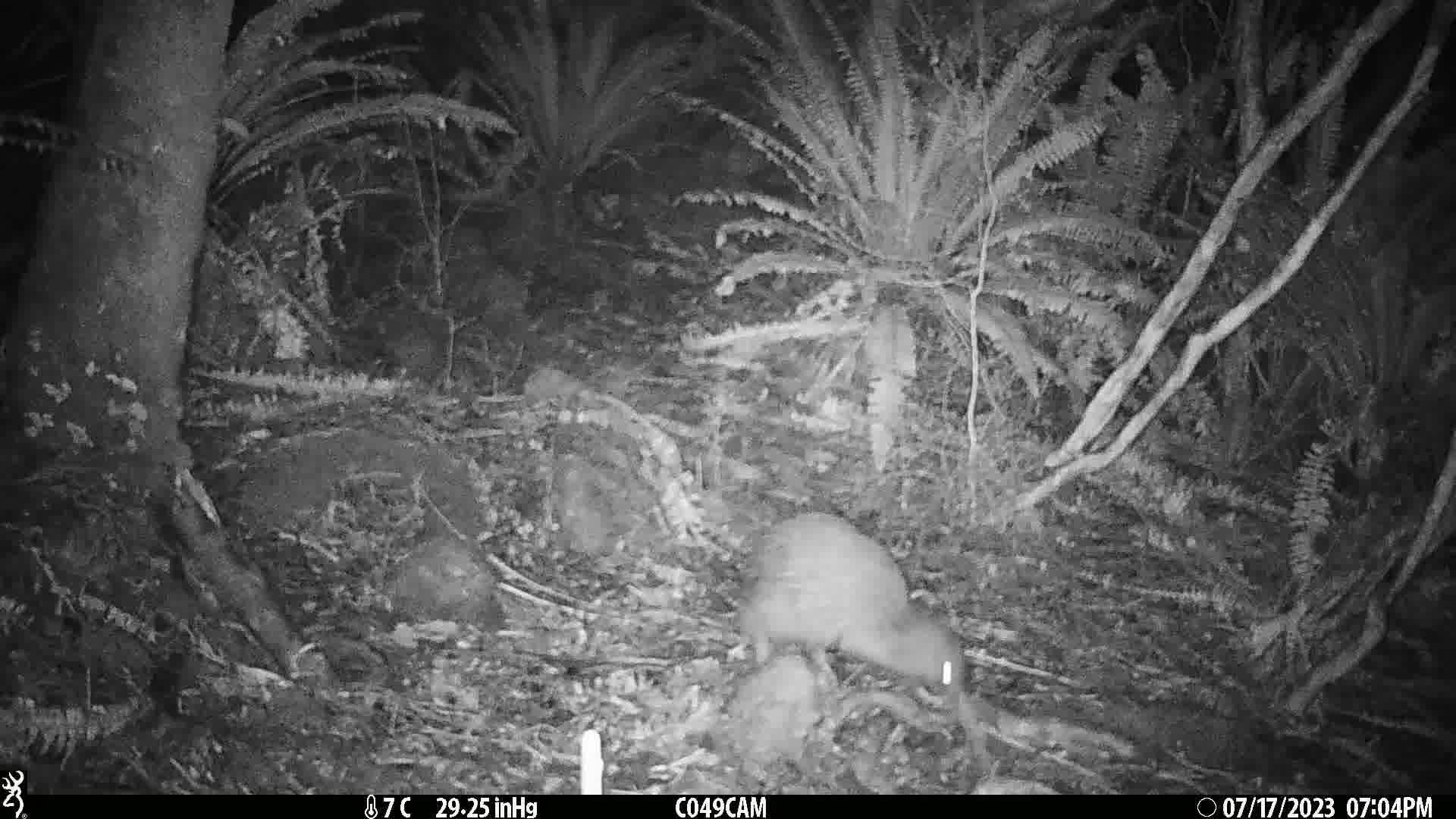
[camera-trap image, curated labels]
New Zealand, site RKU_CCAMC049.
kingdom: Animalia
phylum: Chordata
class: Aves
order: Apterygiformes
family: Apterygidae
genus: Apteryx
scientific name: Apteryx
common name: kiwi